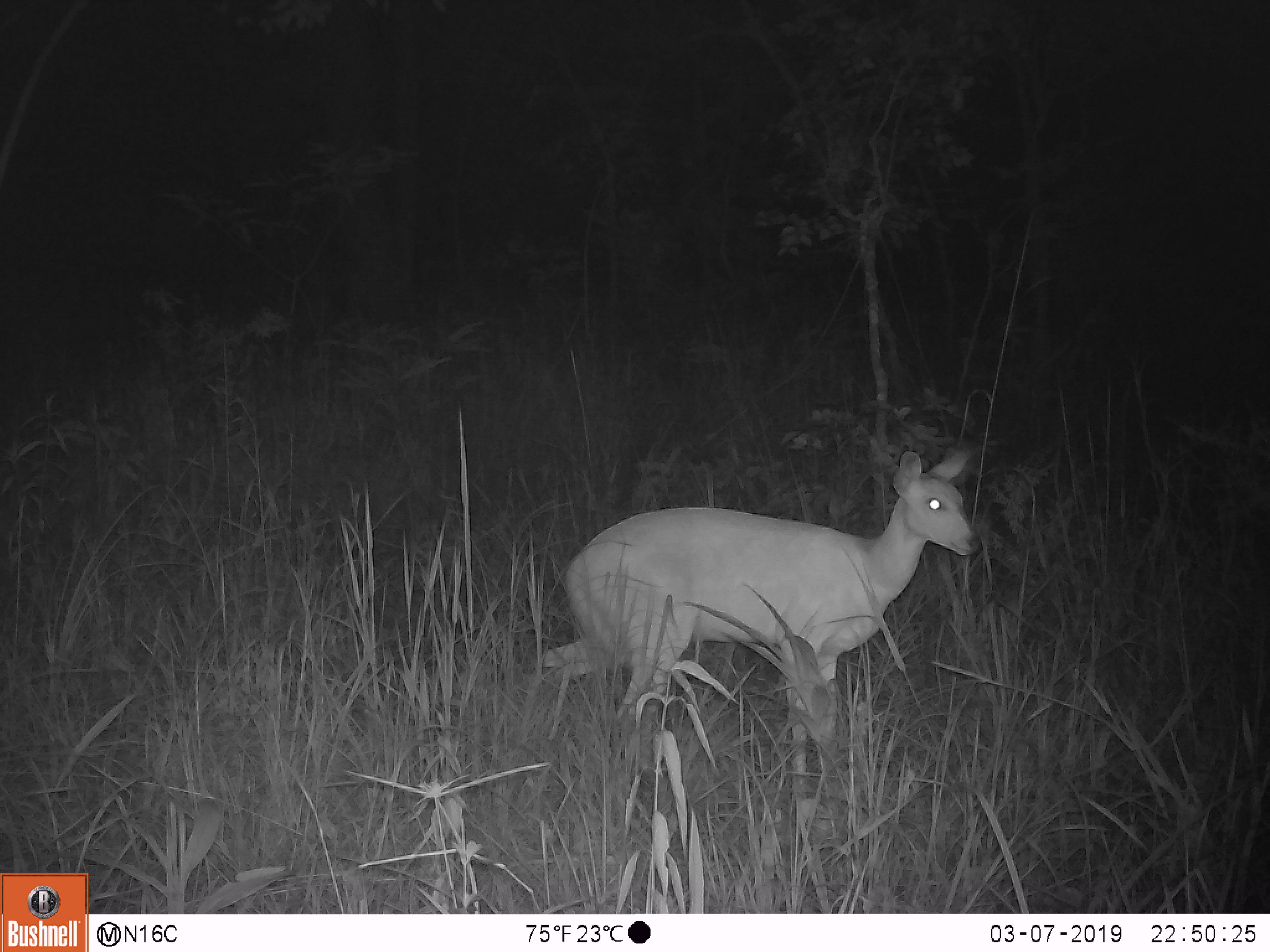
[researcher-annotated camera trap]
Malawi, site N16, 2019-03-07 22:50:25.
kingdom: Animalia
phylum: Chordata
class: Mammalia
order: Artiodactyla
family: Bovidae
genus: Redunca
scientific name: Redunca arundinum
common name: southern reedbuck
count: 1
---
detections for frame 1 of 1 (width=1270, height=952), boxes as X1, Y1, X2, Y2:
southern reedbuck: 527, 440, 983, 771